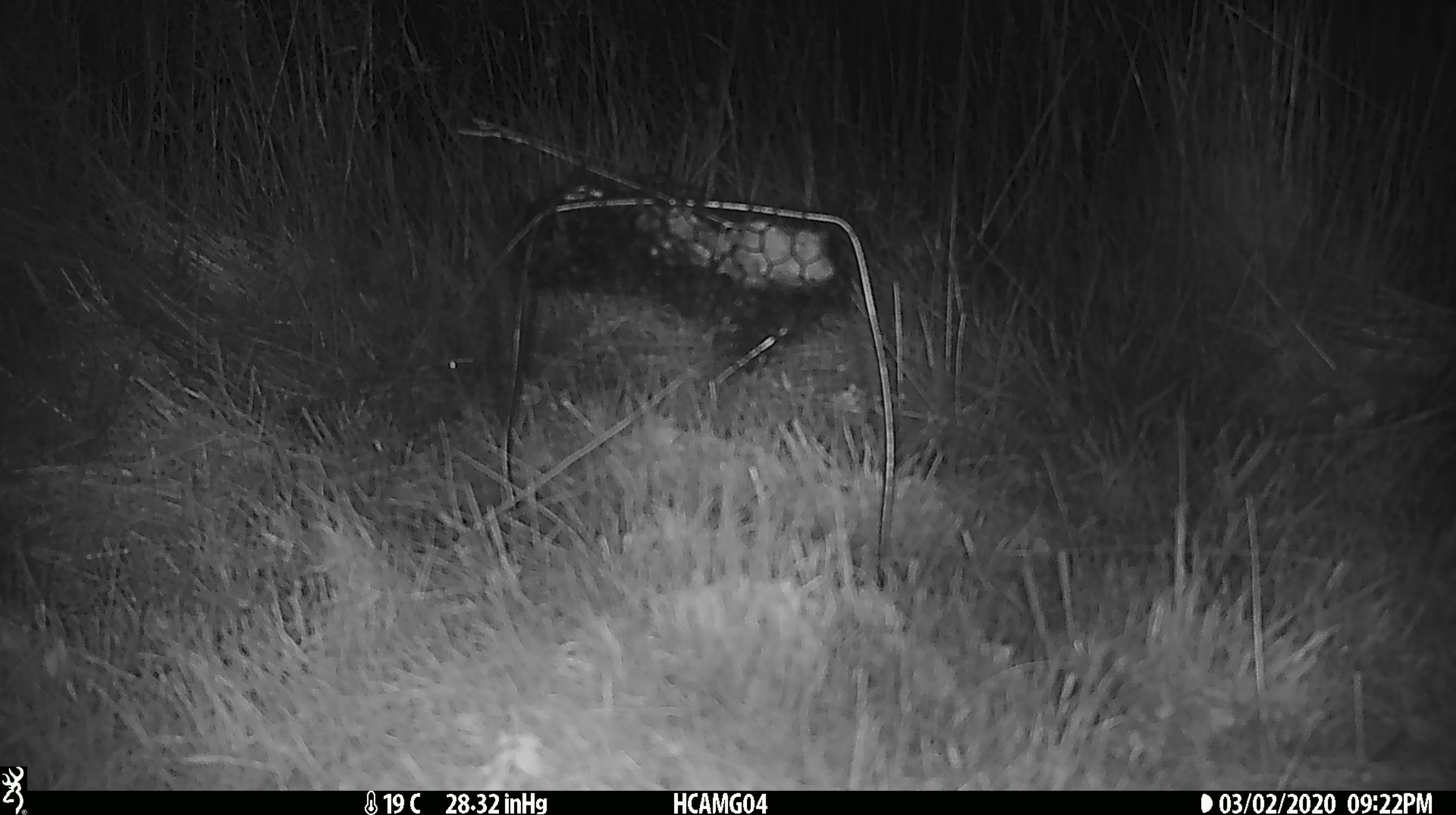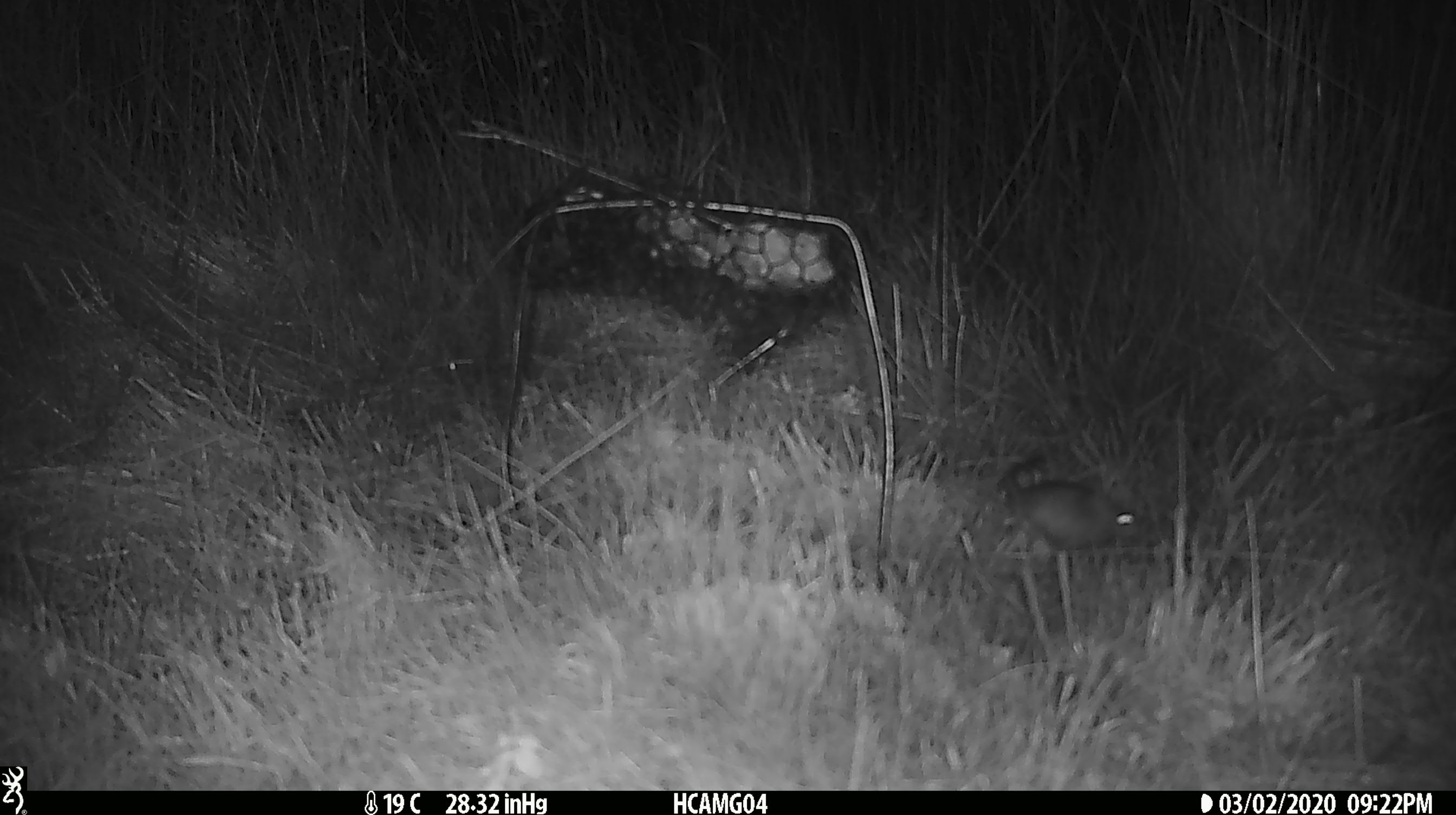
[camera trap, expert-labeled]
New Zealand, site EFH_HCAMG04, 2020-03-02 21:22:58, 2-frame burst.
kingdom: Animalia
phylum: Chordata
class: Mammalia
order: Rodentia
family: Muridae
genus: Mus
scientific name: Mus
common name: mouse